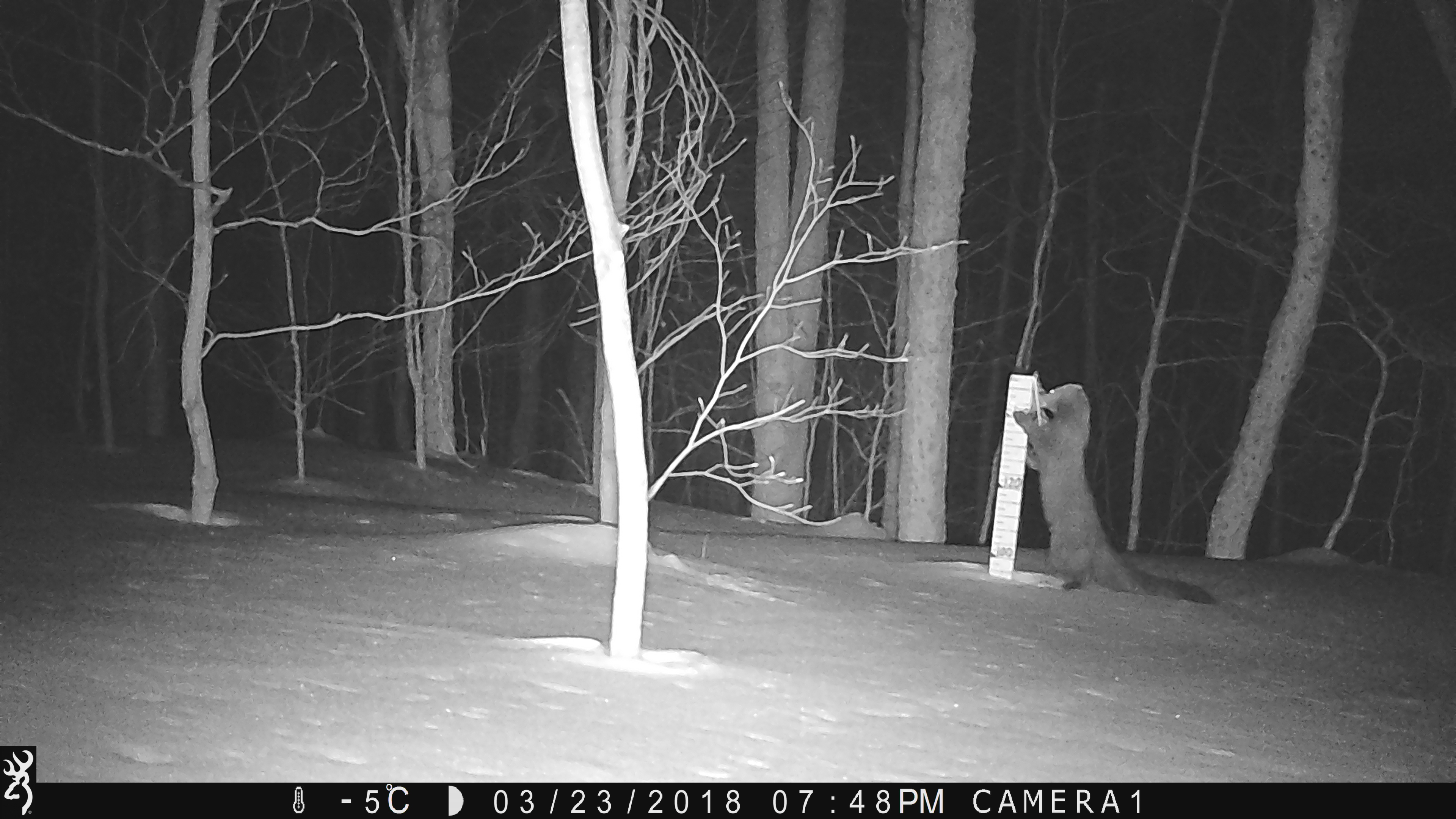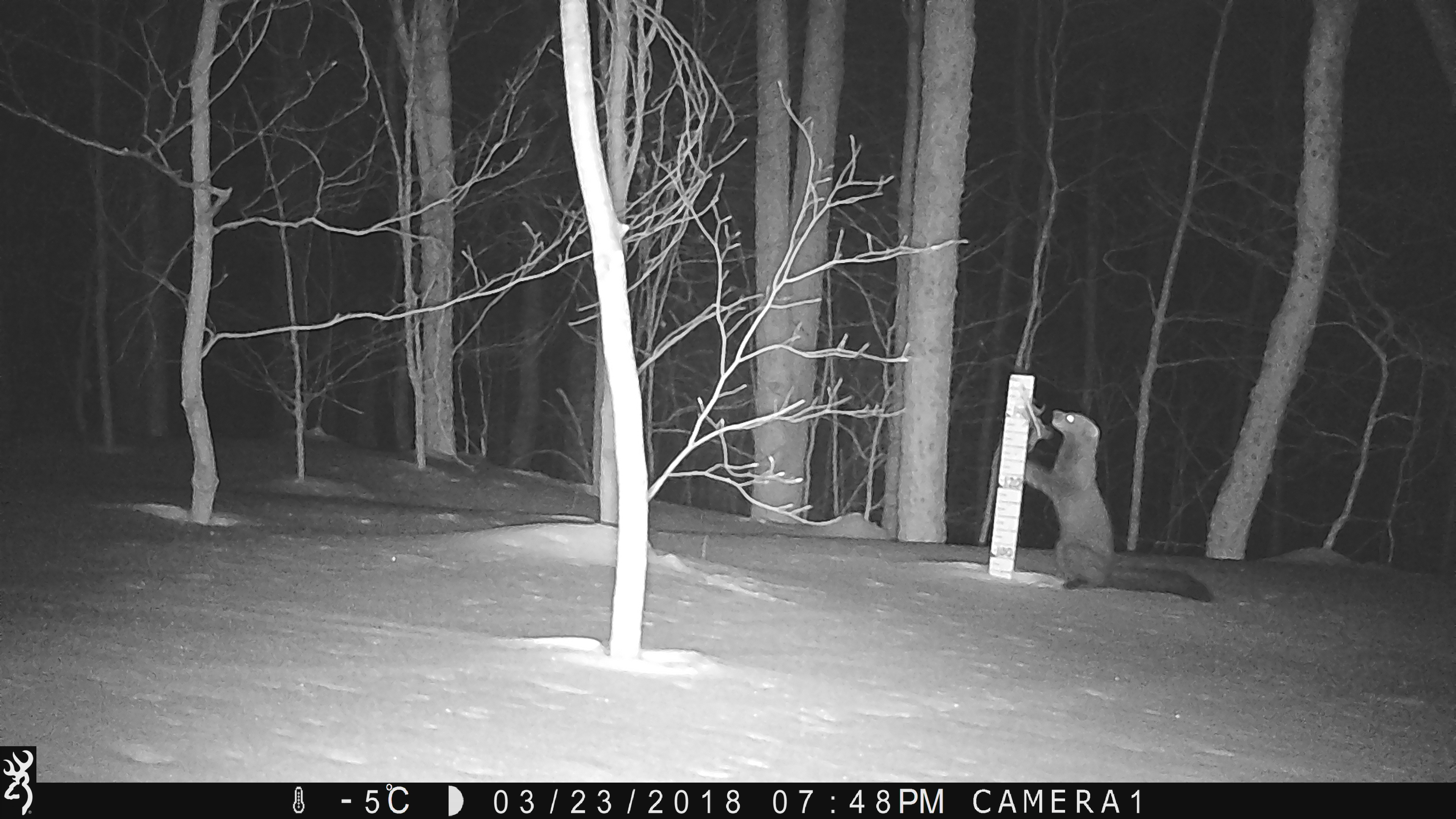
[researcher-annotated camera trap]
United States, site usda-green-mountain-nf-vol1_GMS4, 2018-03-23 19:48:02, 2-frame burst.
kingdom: Animalia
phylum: Chordata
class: Mammalia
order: Carnivora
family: Mustelidae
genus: Pekania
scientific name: Pekania pennanti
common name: fisher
Fisher (Pekania pennanti).